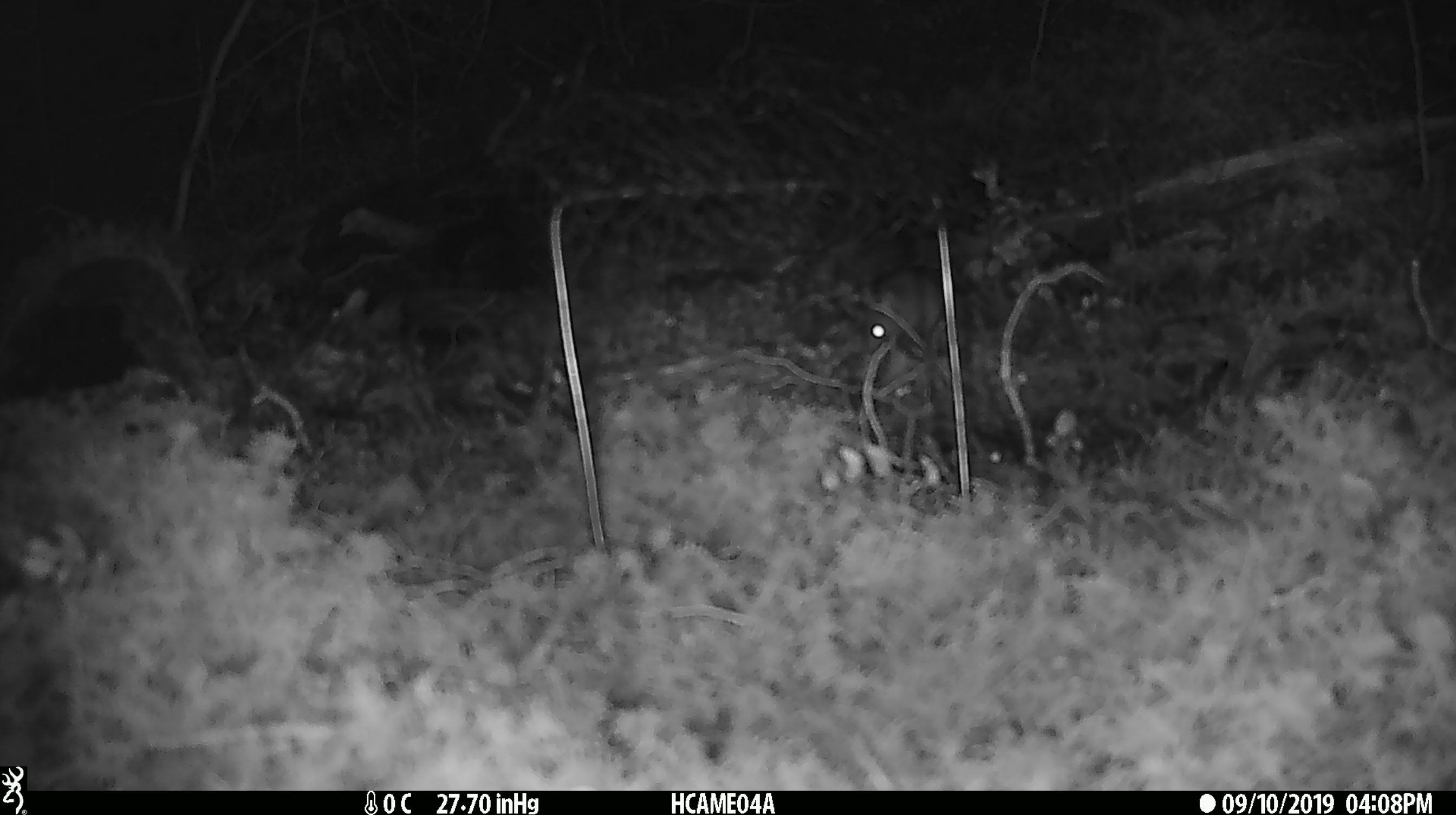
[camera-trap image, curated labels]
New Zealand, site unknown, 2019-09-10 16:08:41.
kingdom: Animalia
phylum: Chordata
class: Mammalia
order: Rodentia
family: Muridae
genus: Mus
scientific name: Mus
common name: mouse